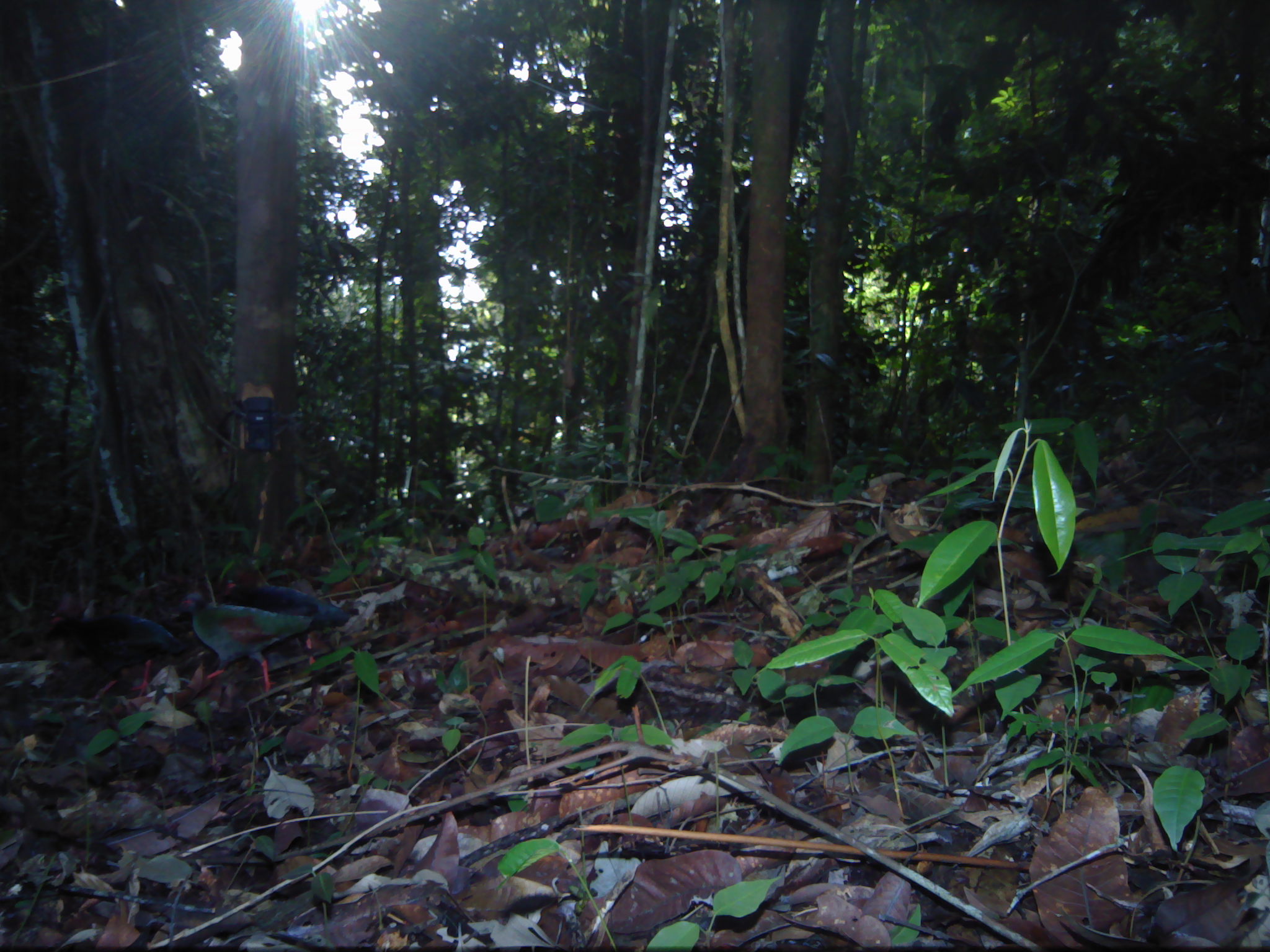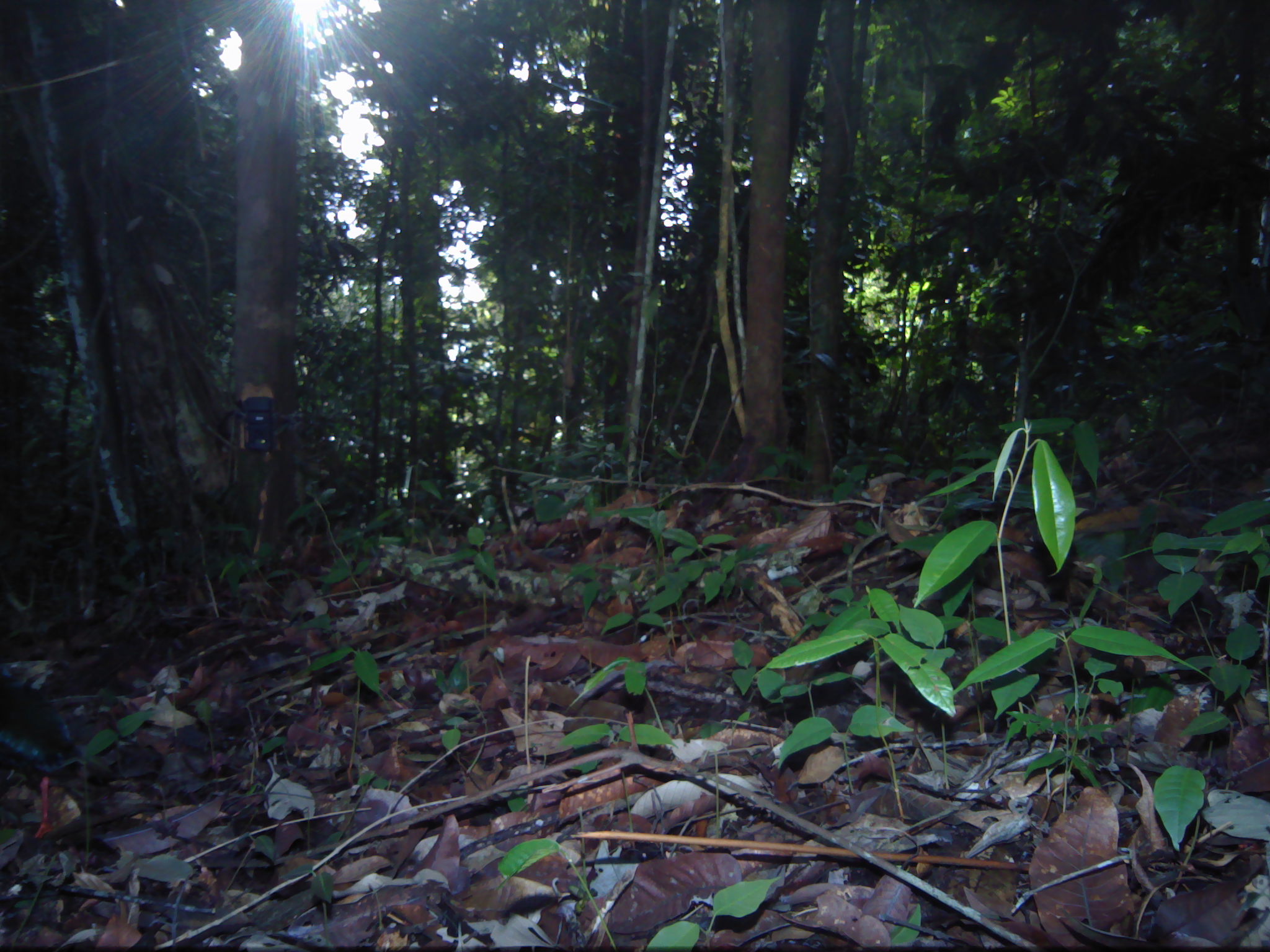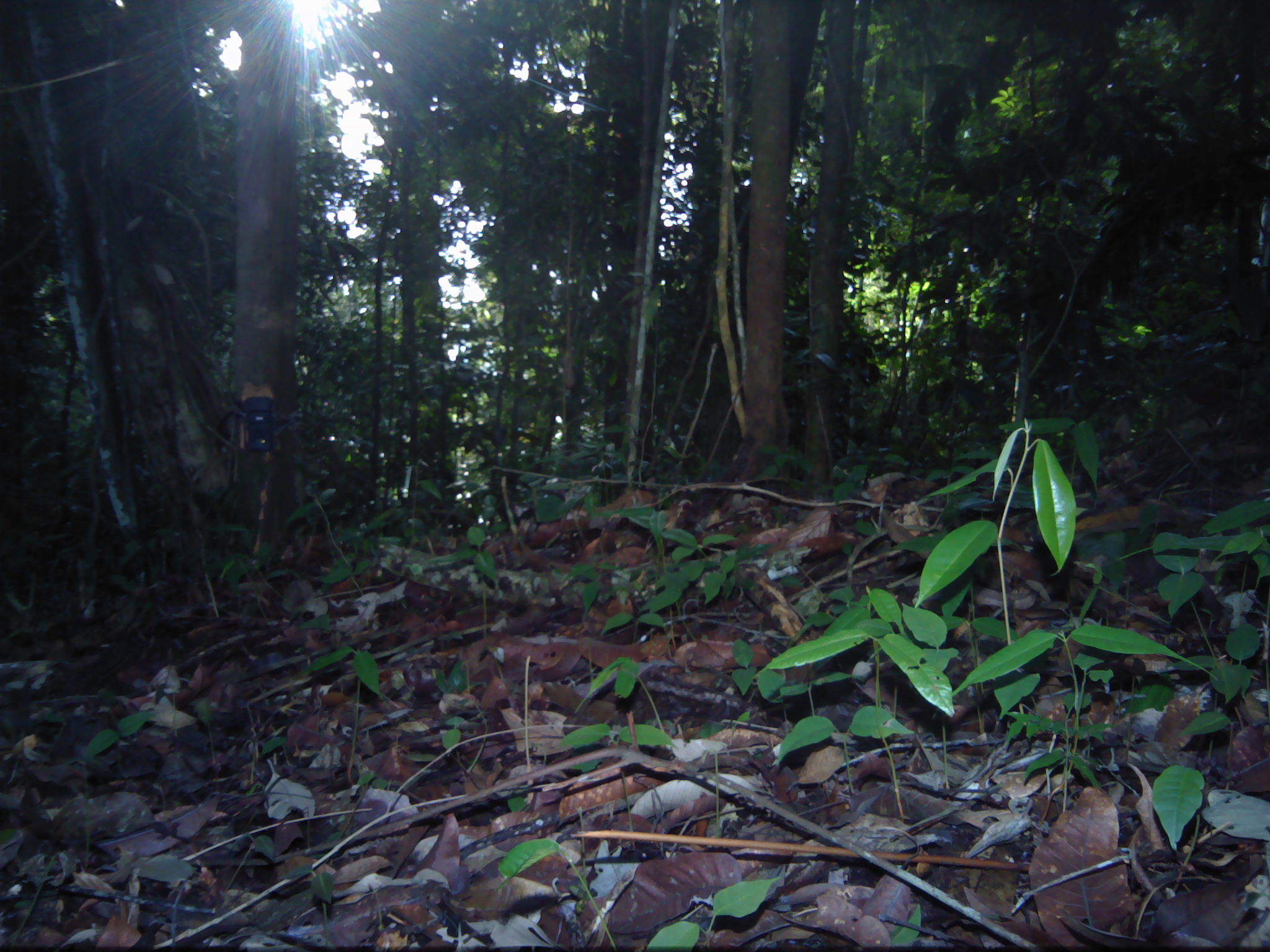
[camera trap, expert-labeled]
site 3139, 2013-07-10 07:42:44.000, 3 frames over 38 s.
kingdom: Animalia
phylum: Chordata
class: Aves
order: Galliformes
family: Phasianidae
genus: Rollulus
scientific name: Rollulus rouloul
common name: crested partridge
Rollulus rouloul (crested partridge), count 3.